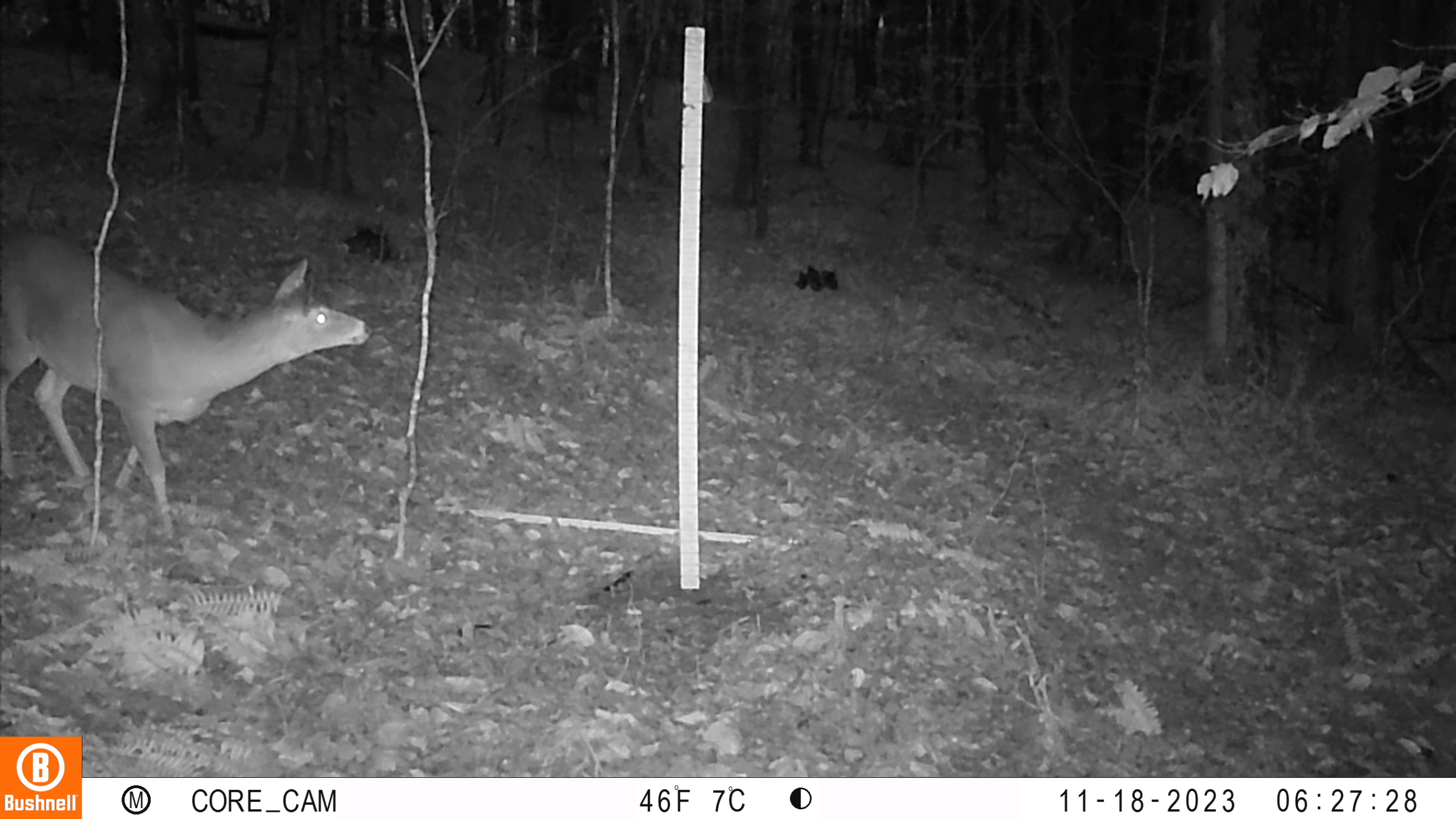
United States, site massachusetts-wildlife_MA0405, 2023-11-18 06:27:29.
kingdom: Animalia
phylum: Chordata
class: Mammalia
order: Artiodactyla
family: Cervidae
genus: Odocoileus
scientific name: Odocoileus virginianus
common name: white-tailed deer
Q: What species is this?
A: White-tailed deer (Odocoileus virginianus).